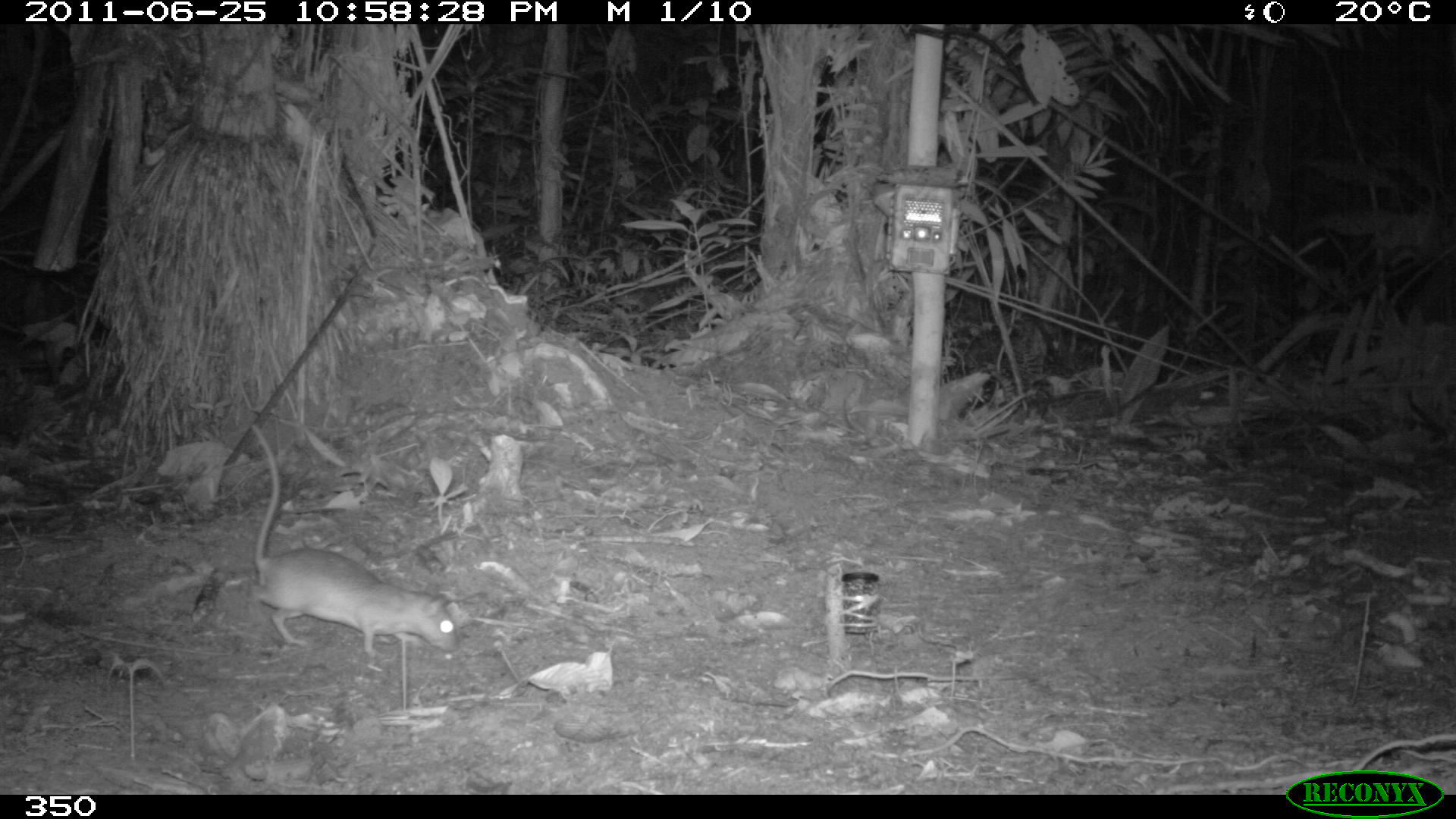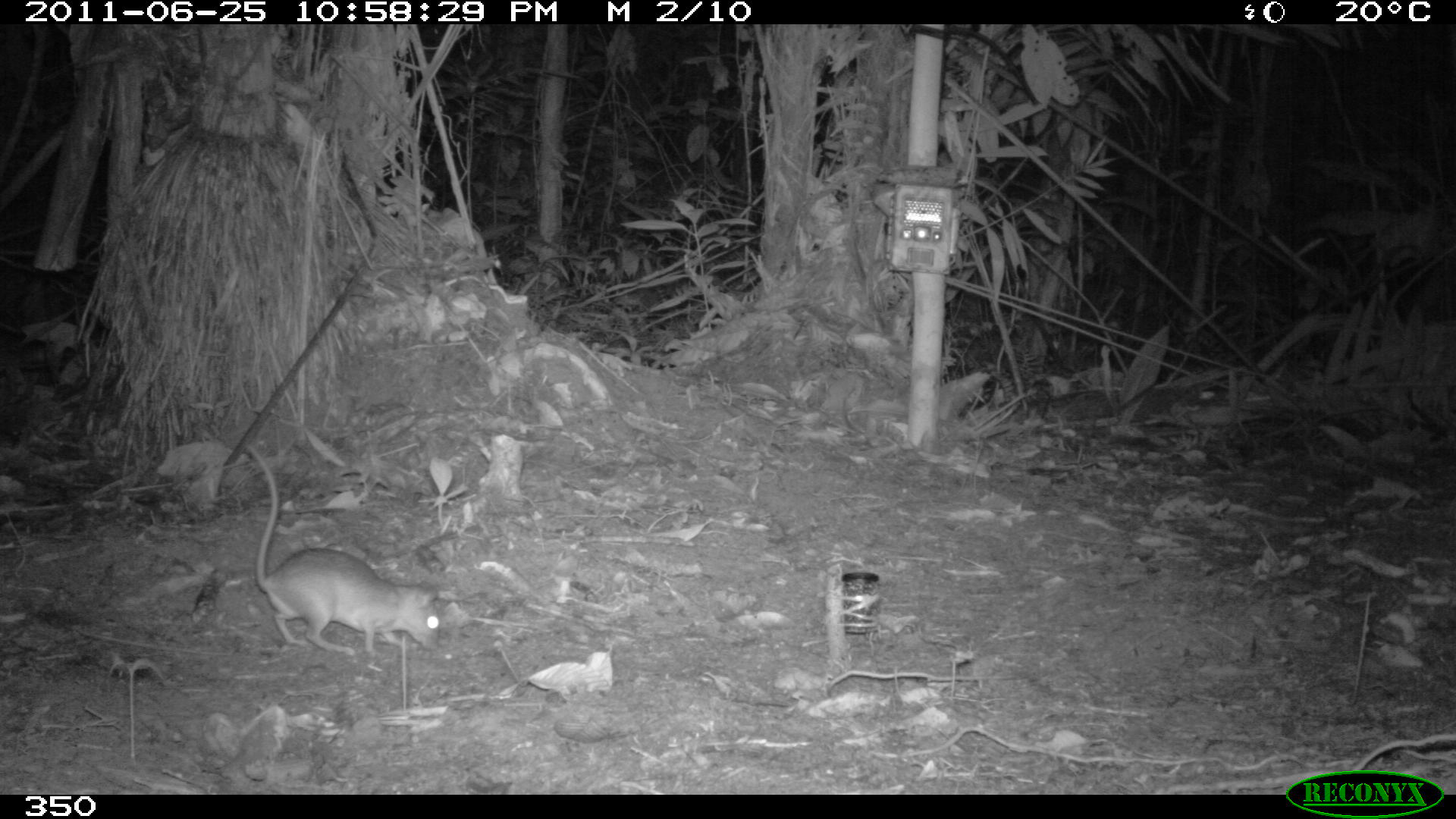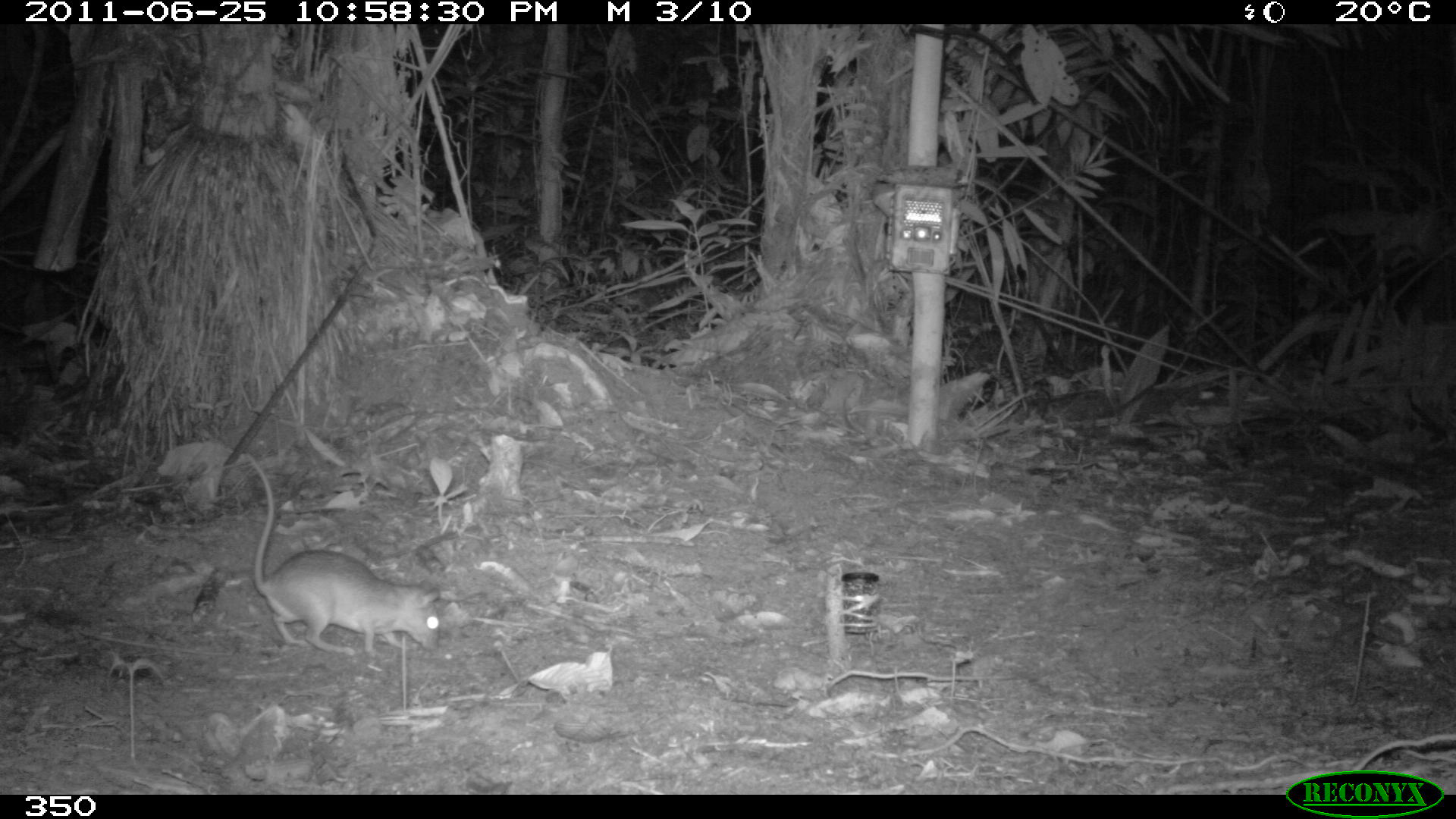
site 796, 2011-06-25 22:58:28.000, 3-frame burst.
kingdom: Animalia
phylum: Chordata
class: Mammalia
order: Rodentia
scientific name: Rodentia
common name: rodents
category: unknown rodent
Unknown rodent (rodents) (Rodentia).